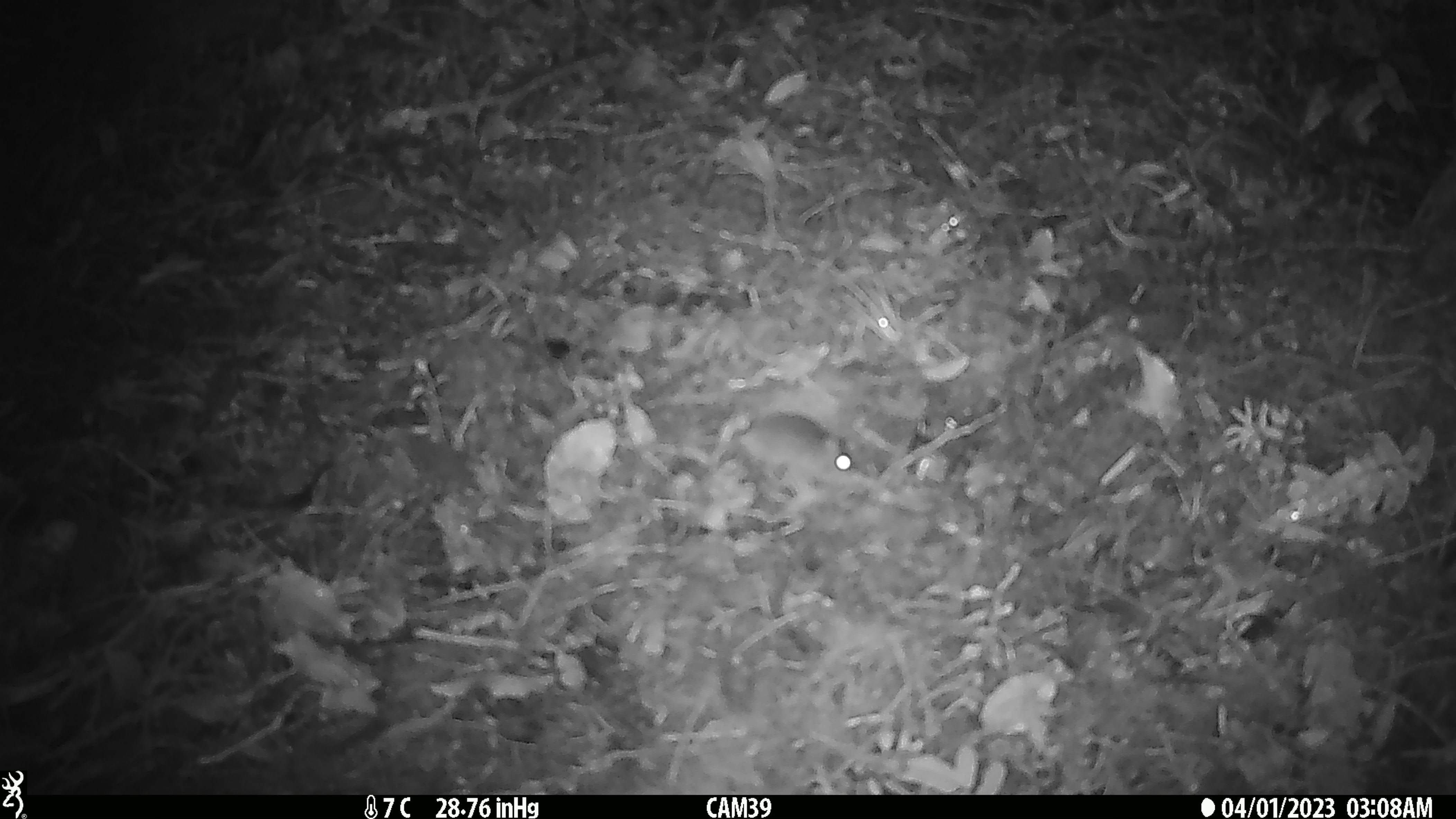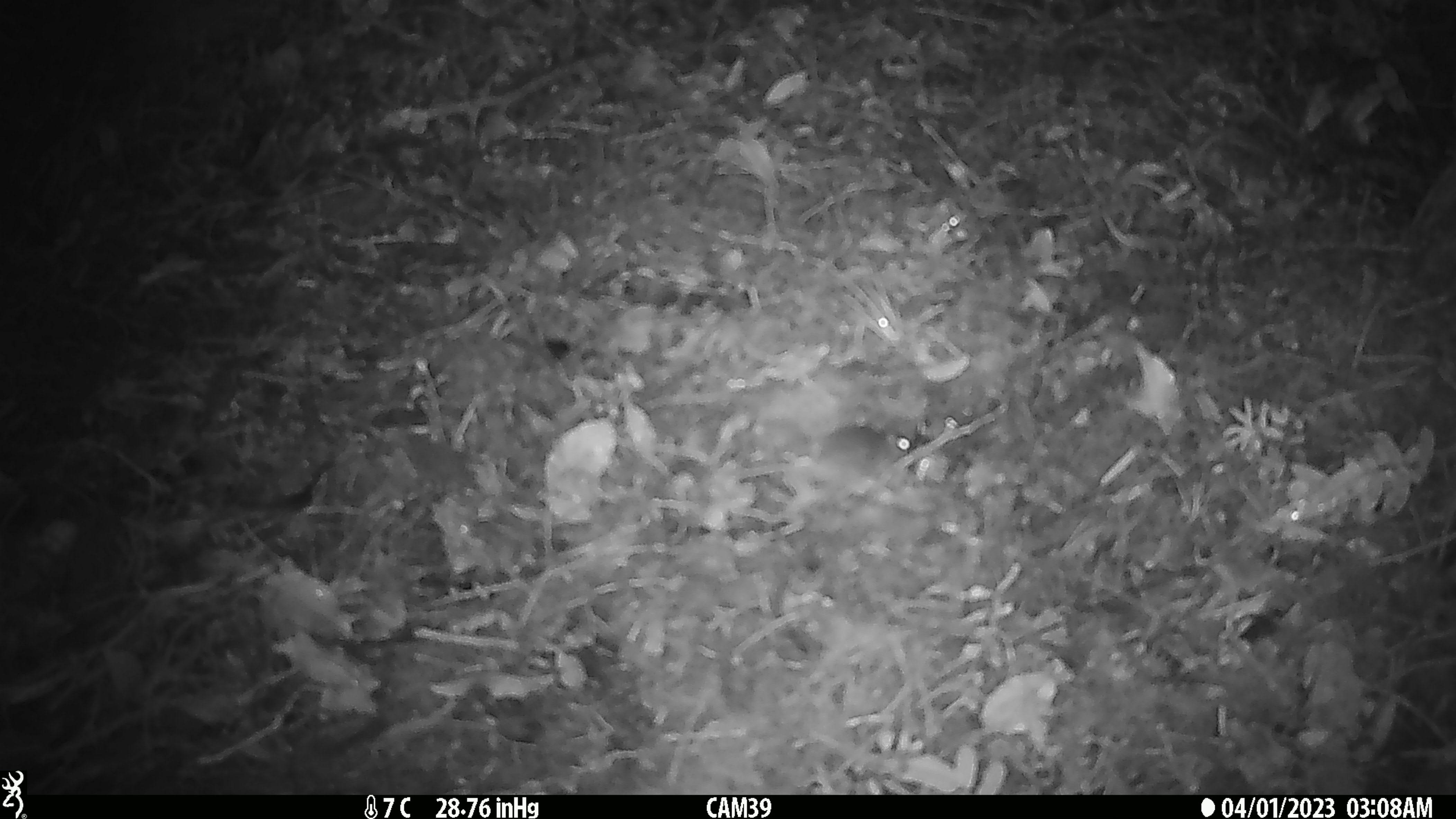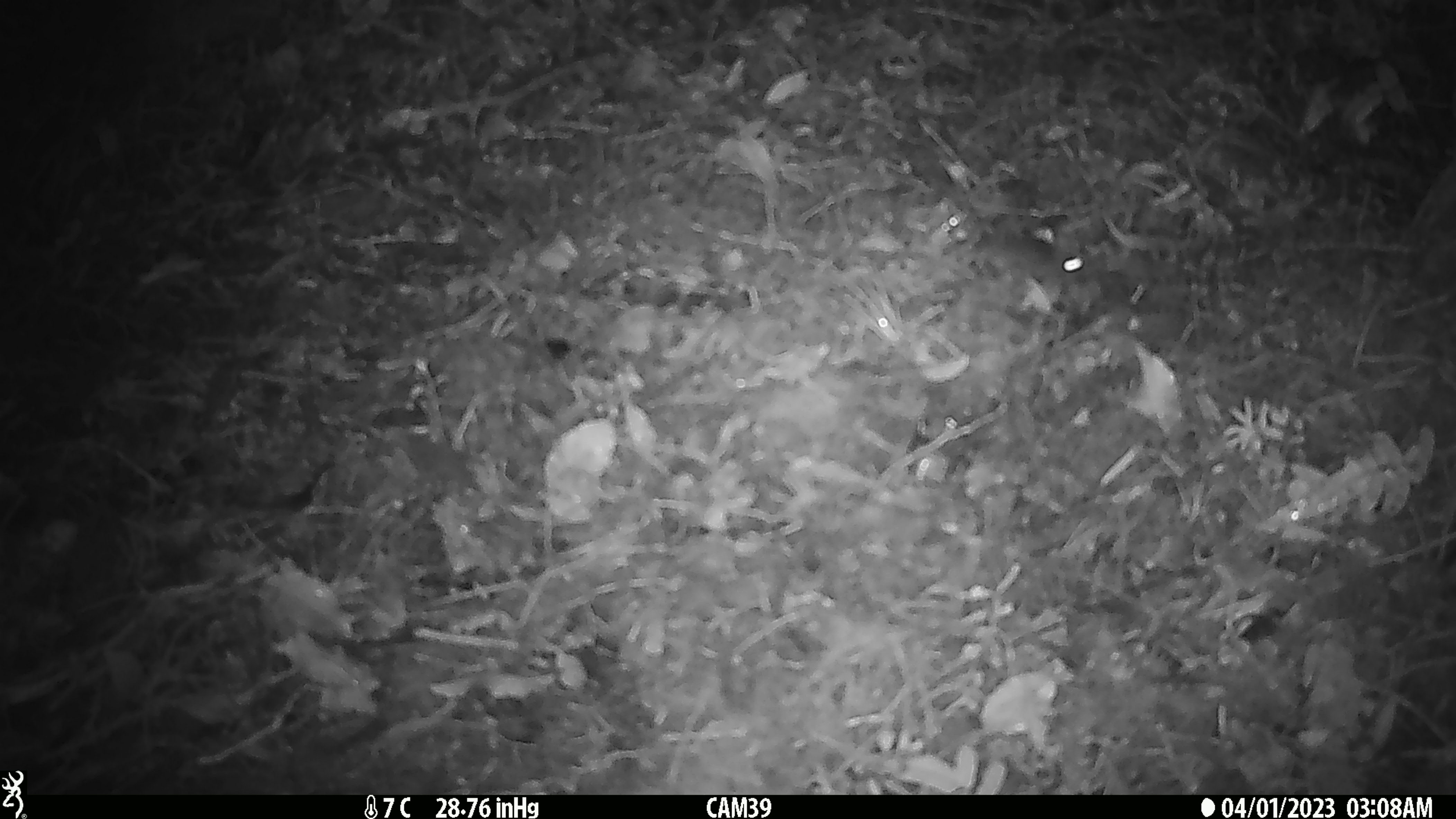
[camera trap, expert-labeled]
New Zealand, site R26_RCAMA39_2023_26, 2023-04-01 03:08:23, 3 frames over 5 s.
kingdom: Animalia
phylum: Chordata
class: Mammalia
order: Rodentia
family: Muridae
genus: Mus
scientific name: Mus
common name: mouse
Mouse (Mus).